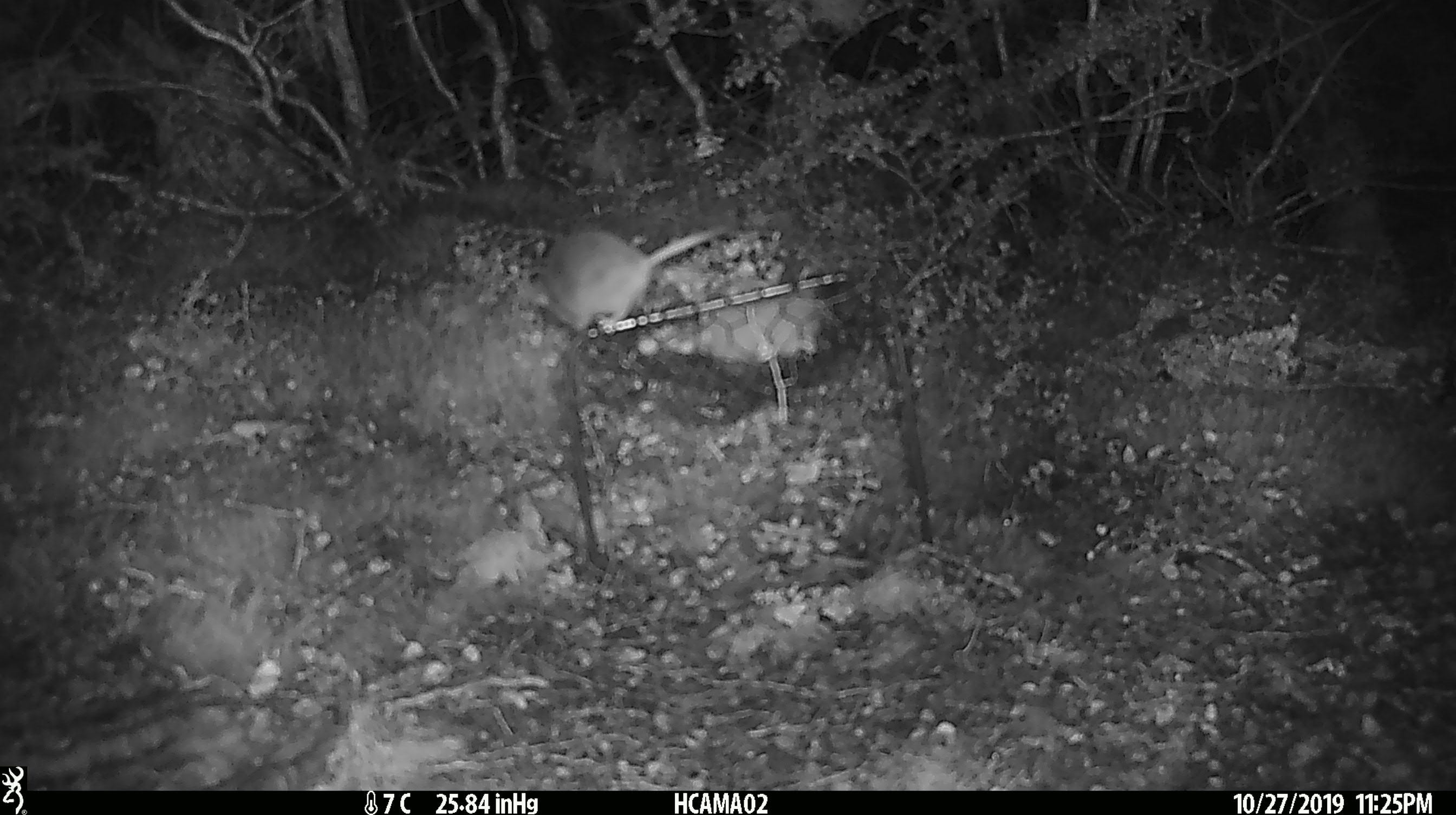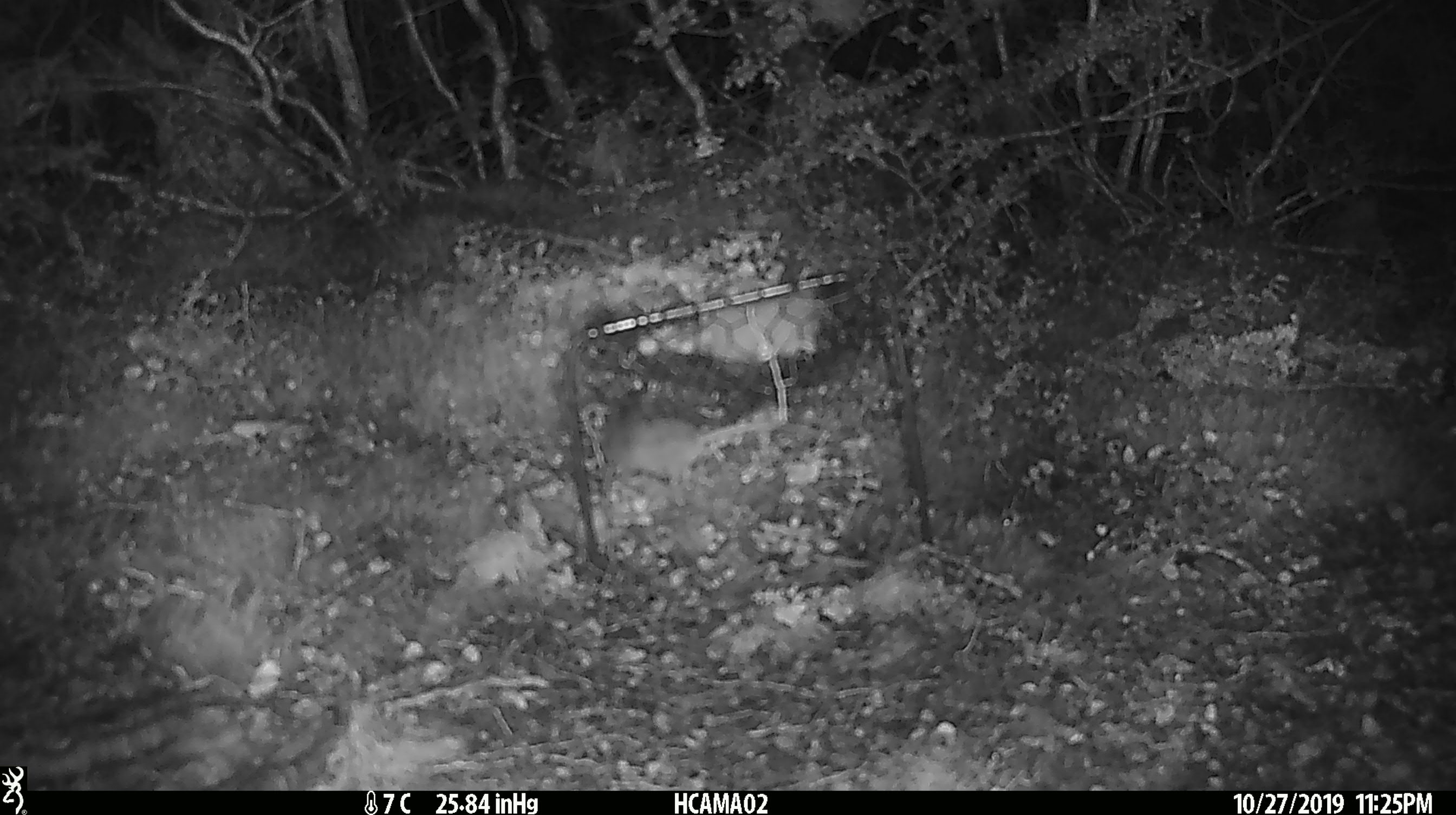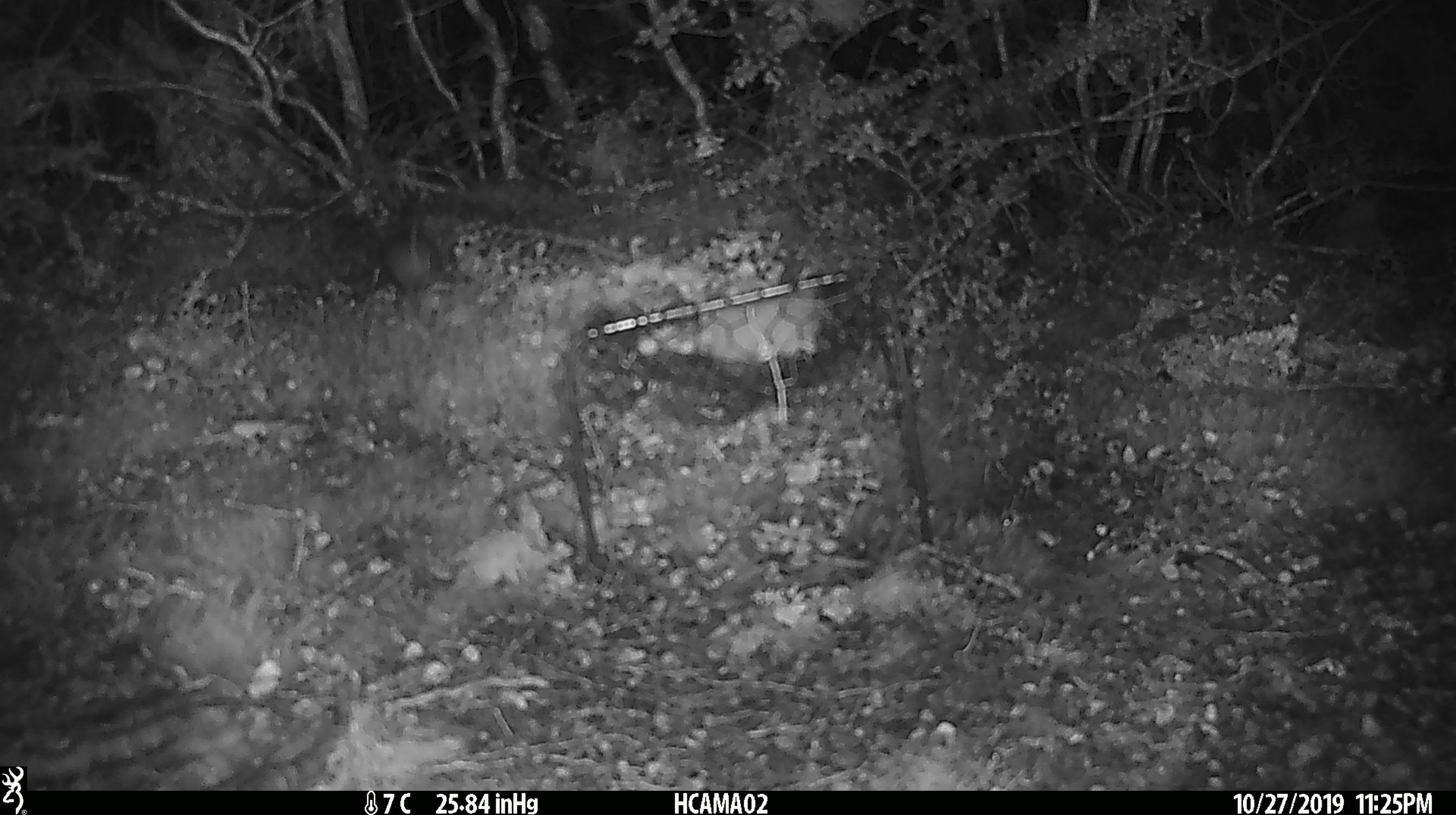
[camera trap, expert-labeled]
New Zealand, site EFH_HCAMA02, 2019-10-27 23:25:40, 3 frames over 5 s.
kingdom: Animalia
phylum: Chordata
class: Mammalia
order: Rodentia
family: Muridae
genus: Mus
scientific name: Mus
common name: mouse